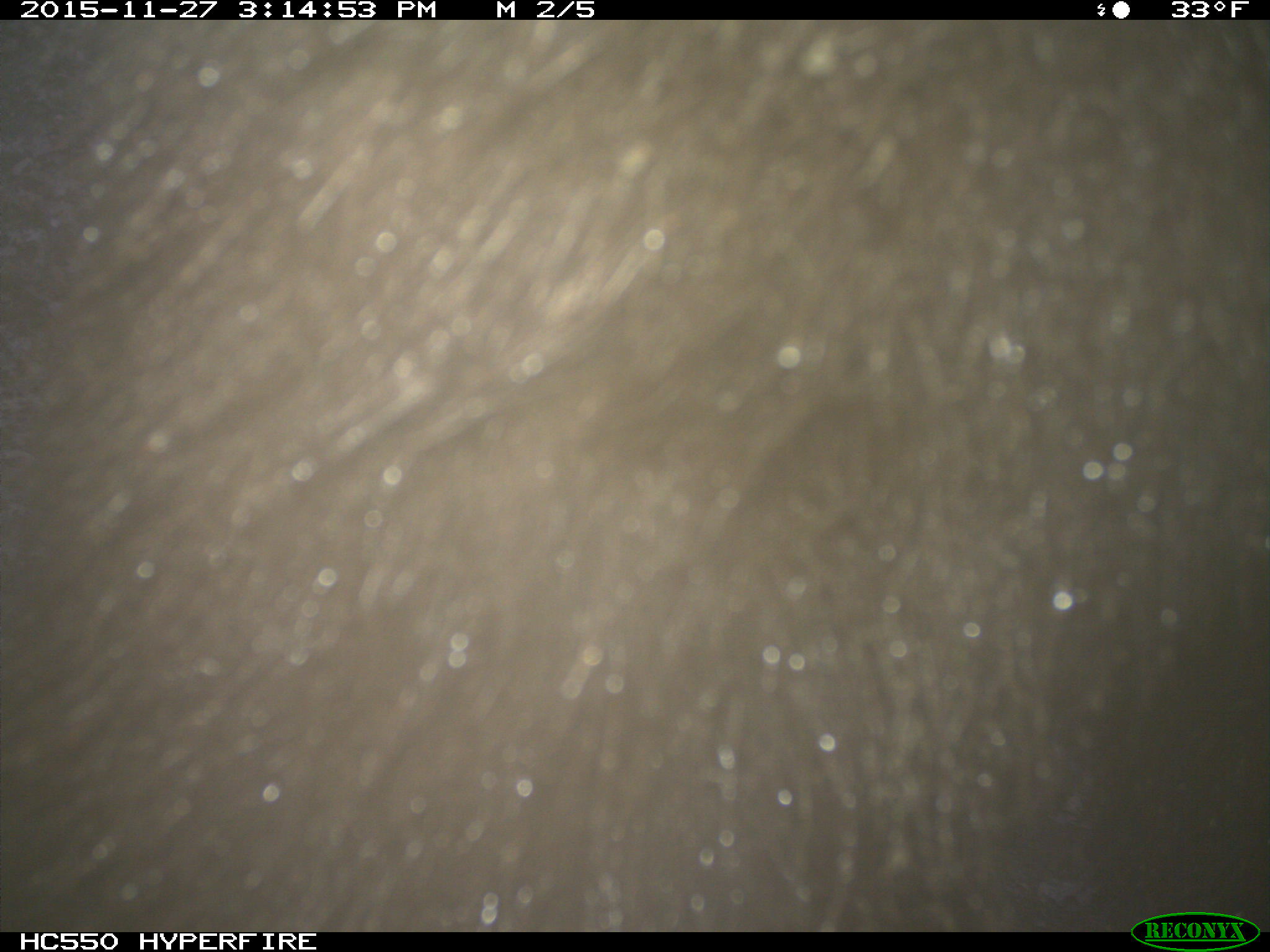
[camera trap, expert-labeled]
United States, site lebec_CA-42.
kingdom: Animalia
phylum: Chordata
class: Mammalia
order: Carnivora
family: Ursidae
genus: Ursus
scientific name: Ursus americanus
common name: american black bear